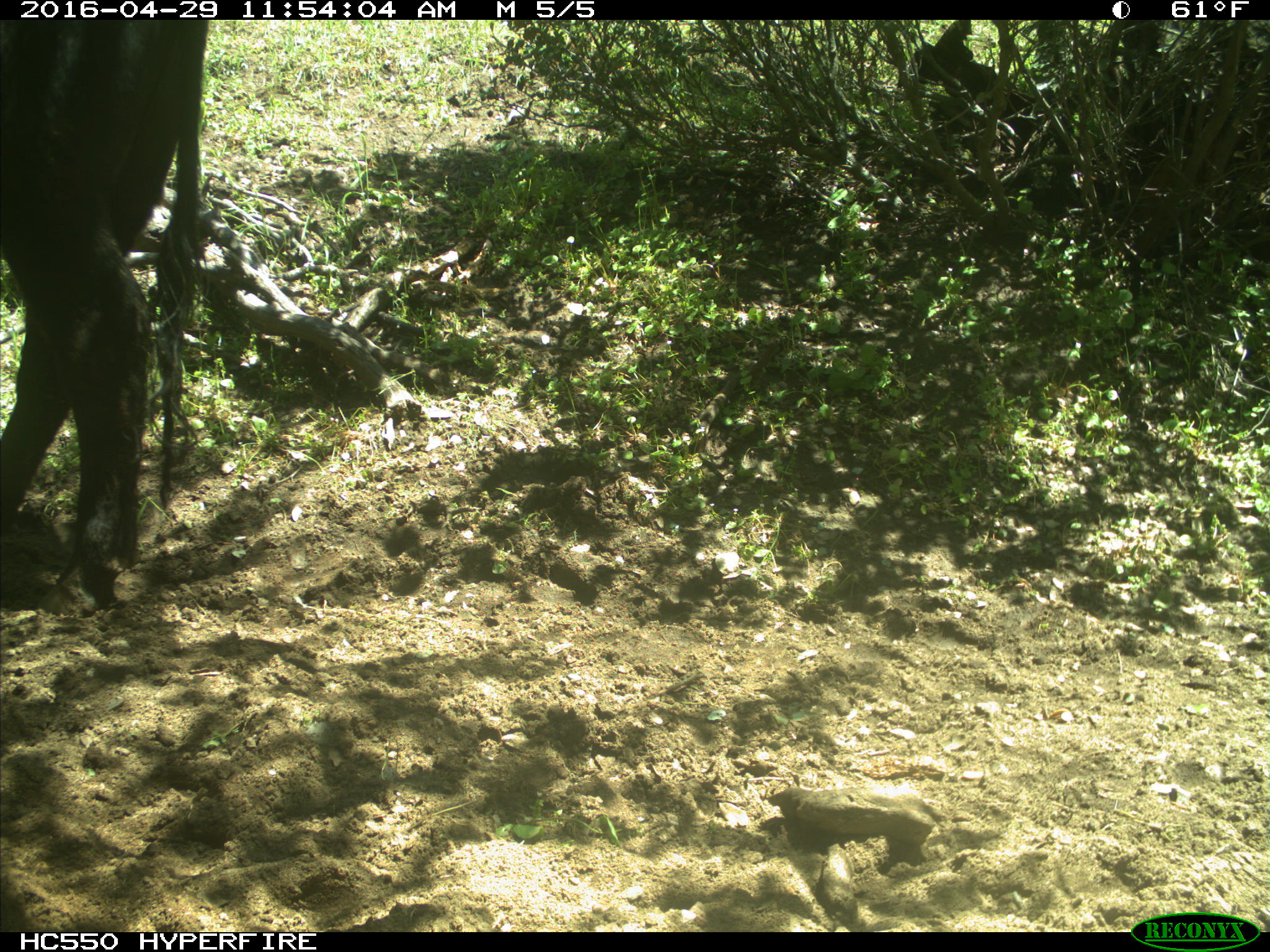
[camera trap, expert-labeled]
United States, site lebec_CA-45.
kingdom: Animalia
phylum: Chordata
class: Mammalia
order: Artiodactyla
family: Bovidae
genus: Bos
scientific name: Bos taurus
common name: domestic cow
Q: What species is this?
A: Bos taurus (domestic cow).